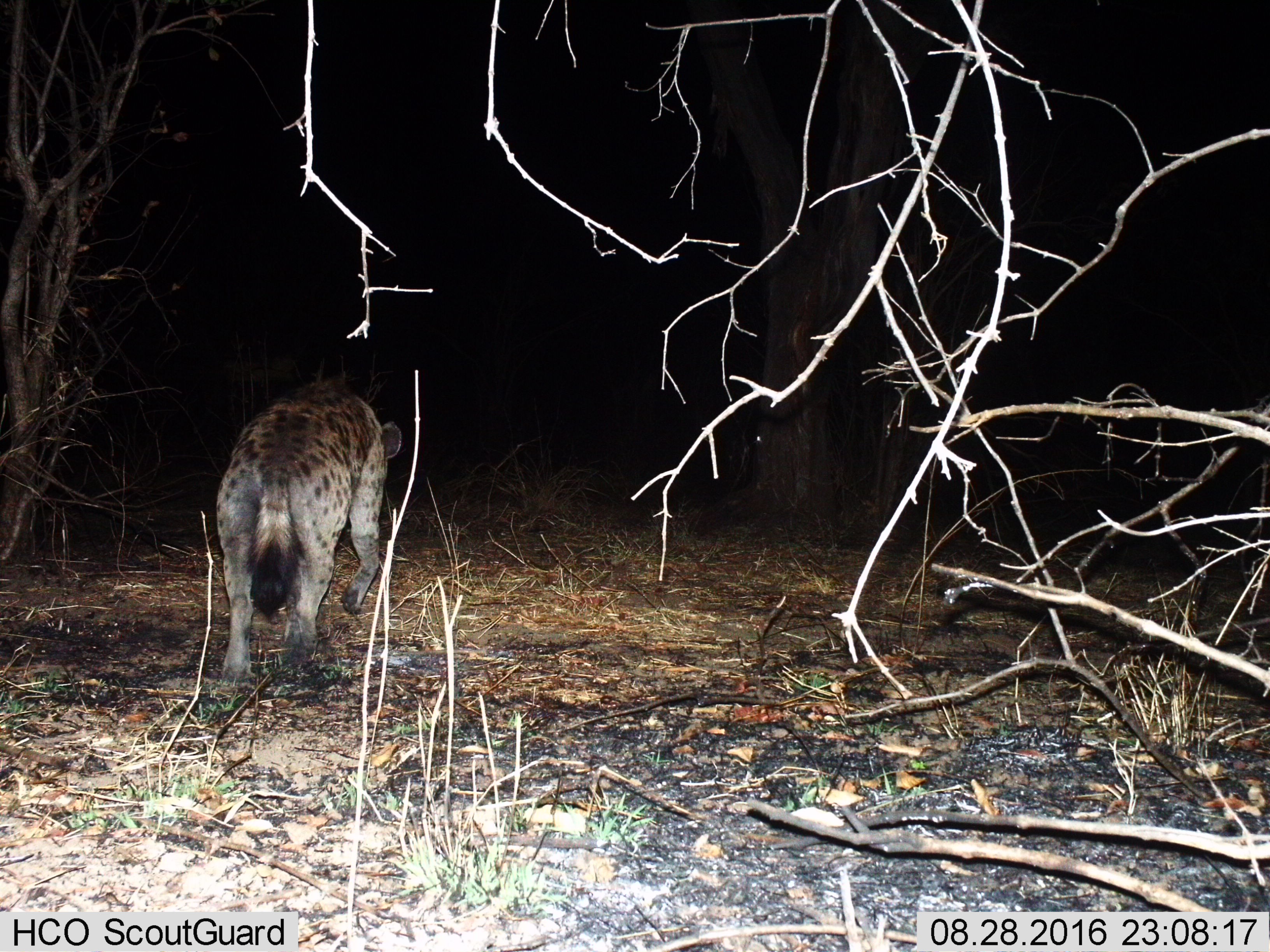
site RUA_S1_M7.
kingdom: Animalia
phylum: Chordata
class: Mammalia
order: Carnivora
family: Hyaenidae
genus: Crocuta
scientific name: Crocuta crocuta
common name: spotted hyena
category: hyenaspotted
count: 1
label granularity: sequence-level